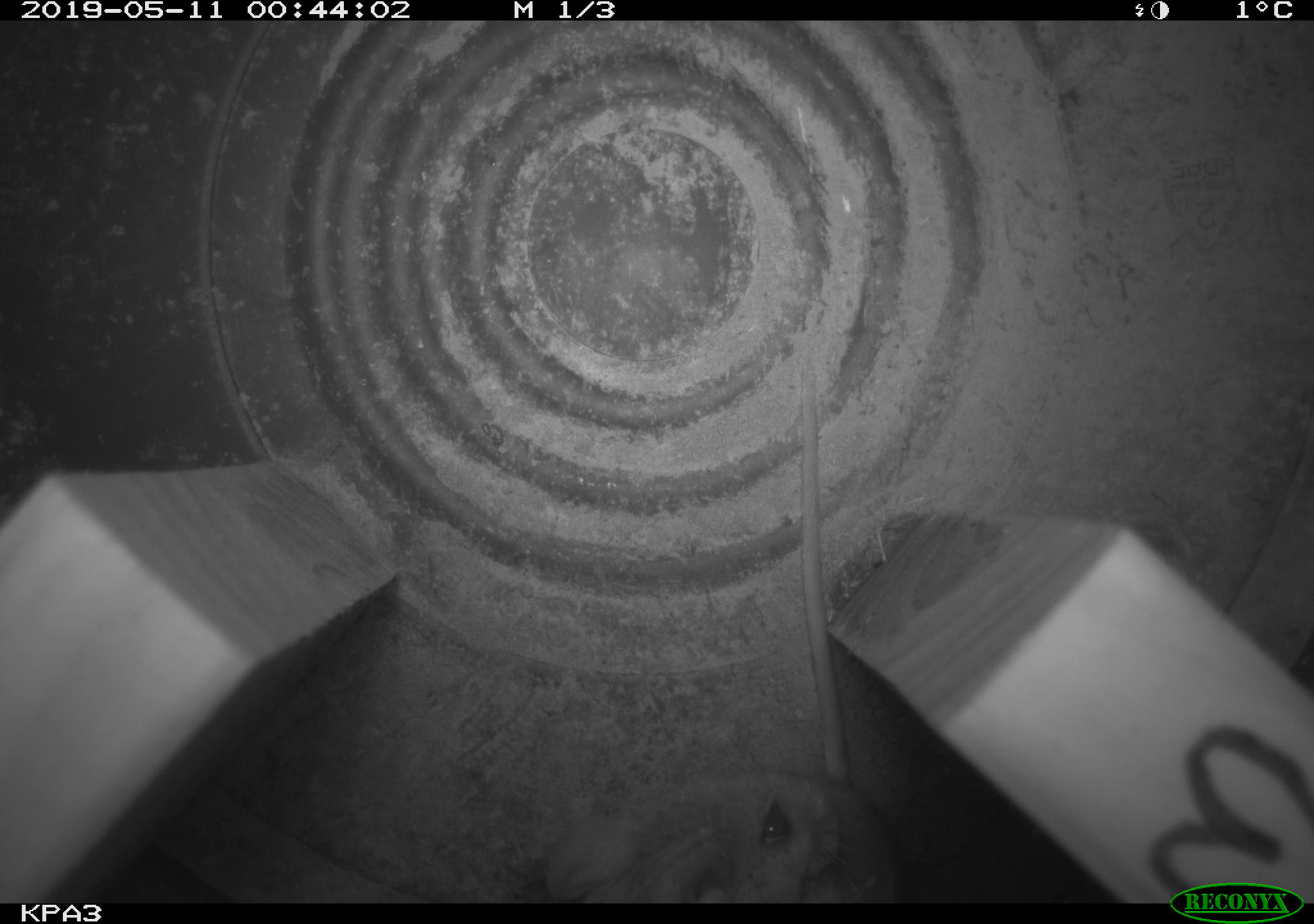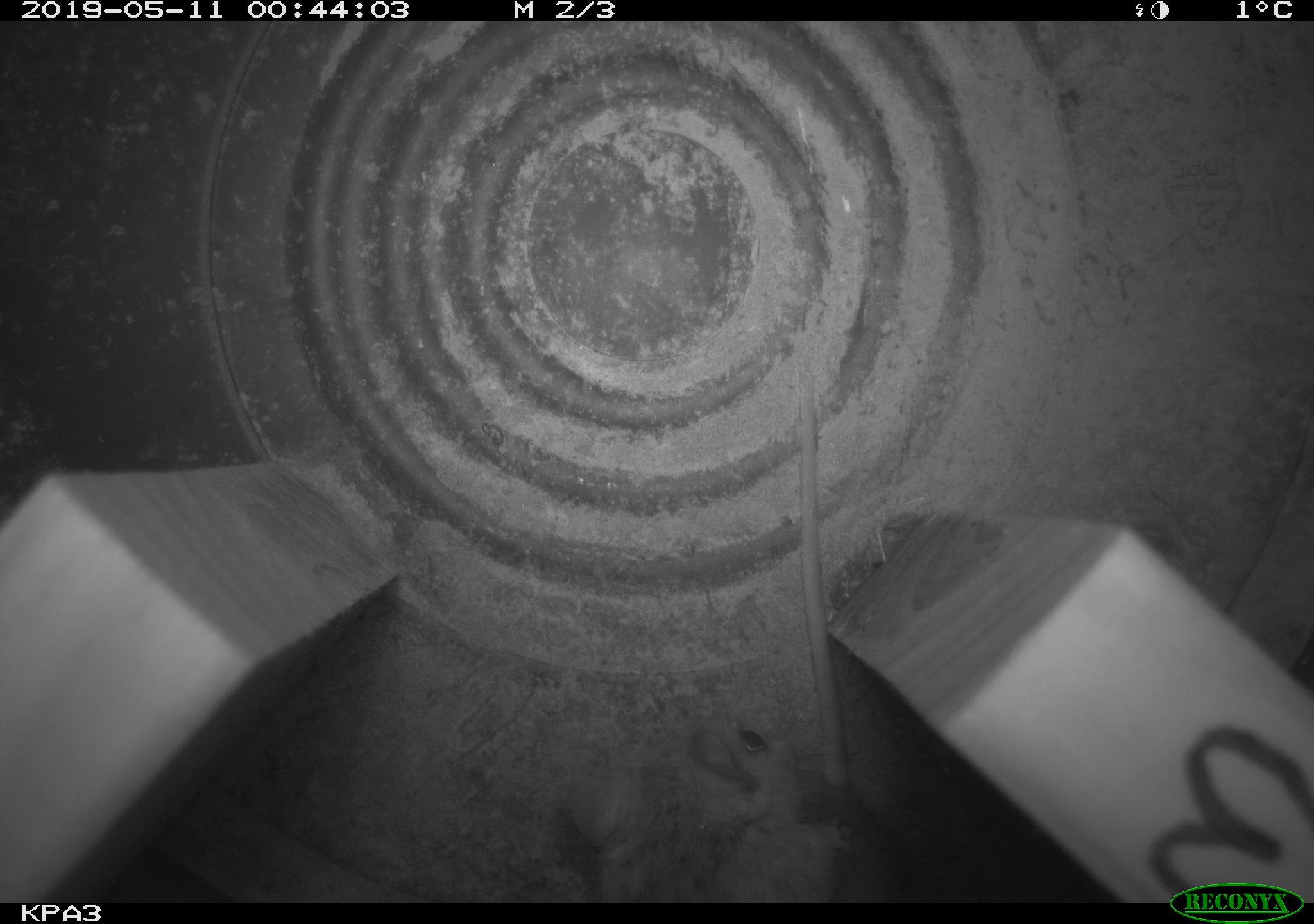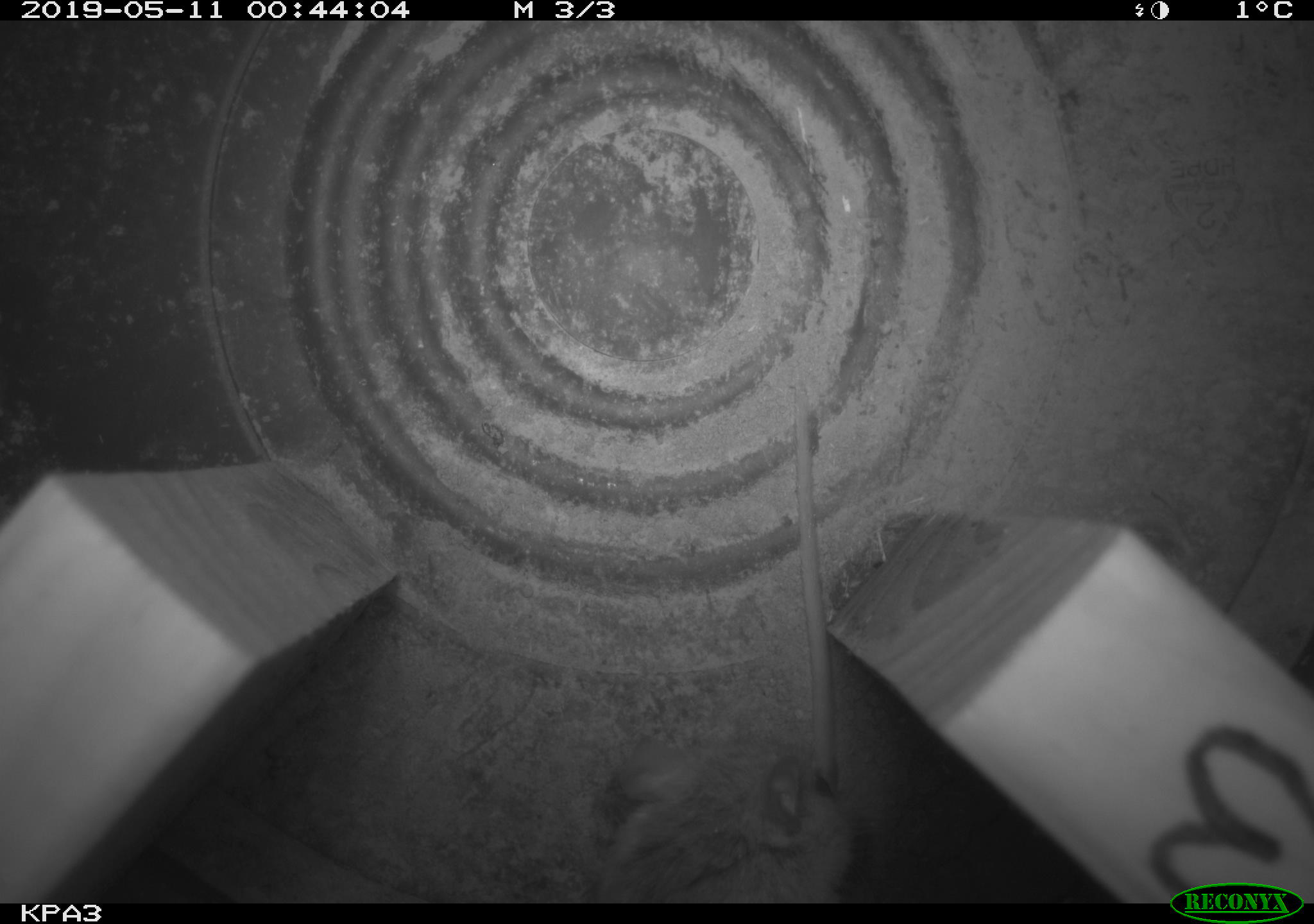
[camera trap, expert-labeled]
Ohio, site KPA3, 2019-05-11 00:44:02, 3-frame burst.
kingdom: Animalia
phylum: Chordata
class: Mammalia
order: Rodentia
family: Cricetidae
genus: Peromyscus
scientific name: Peromyscus leucopus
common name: white-footed mouse